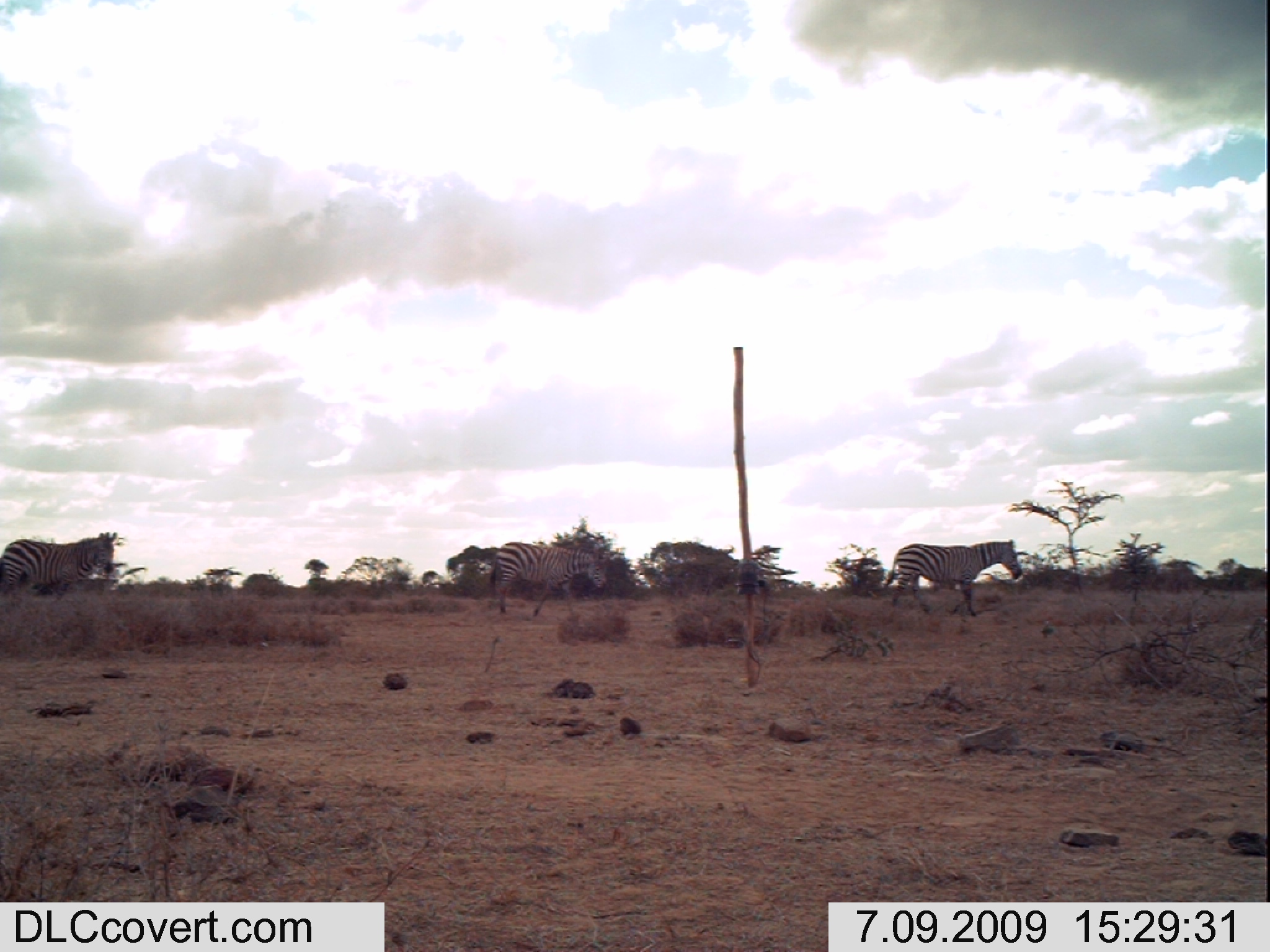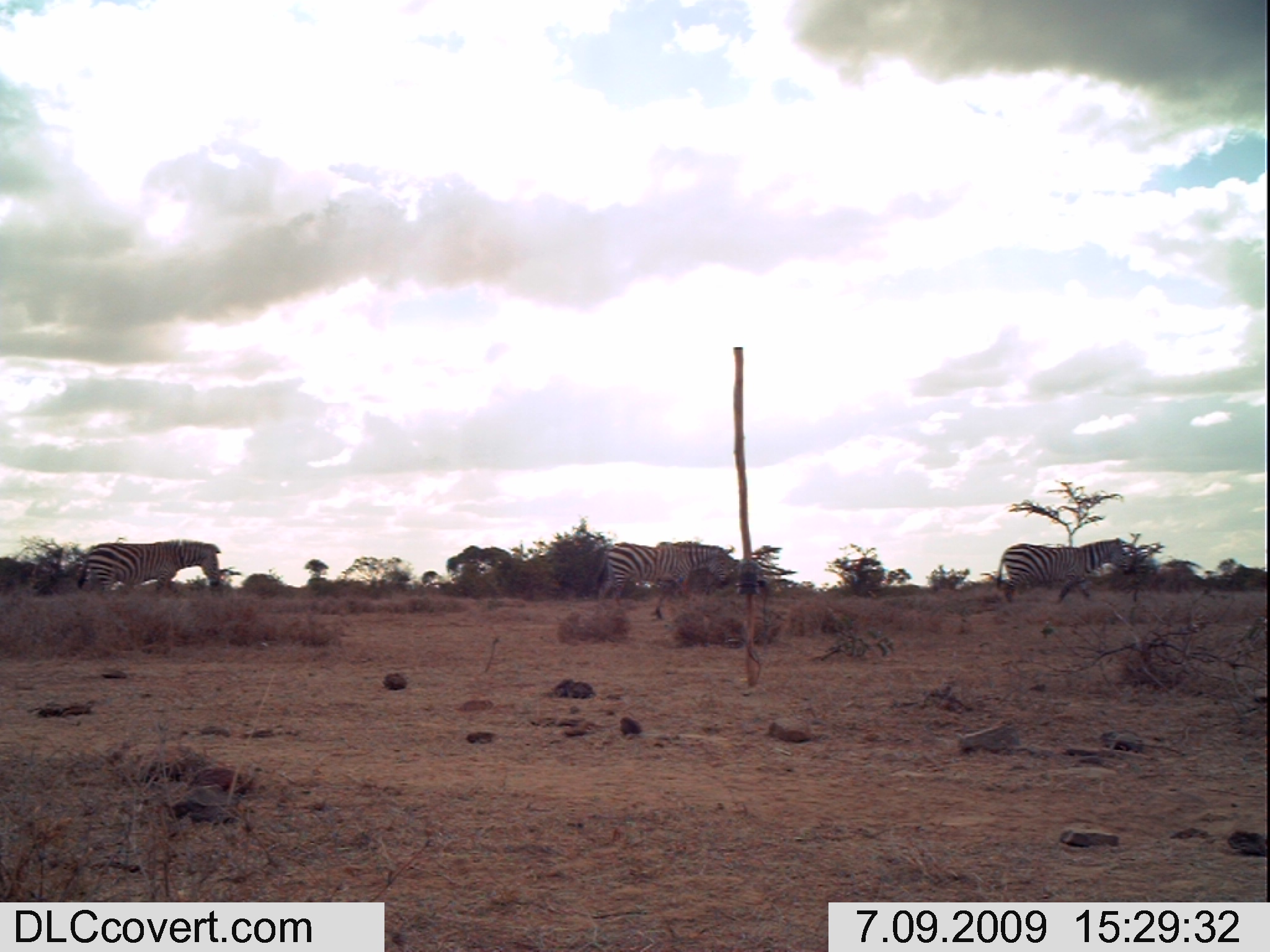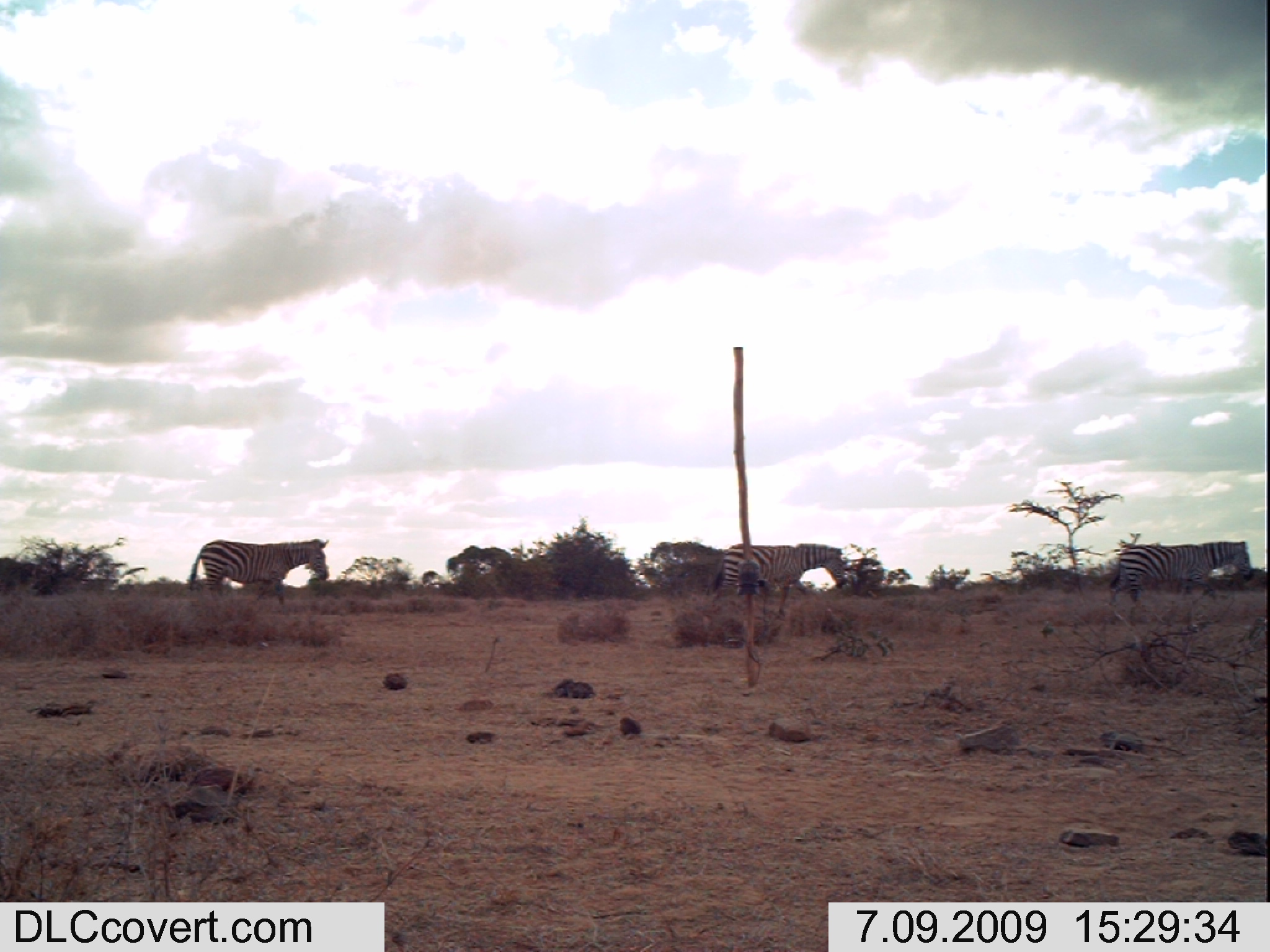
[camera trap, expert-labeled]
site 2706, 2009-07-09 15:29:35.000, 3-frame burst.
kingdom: Animalia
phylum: Chordata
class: Mammalia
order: Perissodactyla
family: Equidae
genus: Equus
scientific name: Equus quagga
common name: plains zebra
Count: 3.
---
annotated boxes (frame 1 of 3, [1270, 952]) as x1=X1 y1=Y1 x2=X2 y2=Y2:
equus quagga: x1=883 y1=538 x2=1022 y2=618; x1=488 y1=540 x2=608 y2=617; x1=0 y1=531 x2=116 y2=607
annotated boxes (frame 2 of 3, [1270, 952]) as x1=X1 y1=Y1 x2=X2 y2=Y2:
equus quagga: x1=594 y1=541 x2=742 y2=621; x1=996 y1=536 x2=1139 y2=605; x1=76 y1=538 x2=221 y2=604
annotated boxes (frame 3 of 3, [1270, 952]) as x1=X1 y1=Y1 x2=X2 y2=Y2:
equus quagga: x1=708 y1=542 x2=848 y2=619; x1=185 y1=538 x2=330 y2=608; x1=1107 y1=539 x2=1253 y2=608